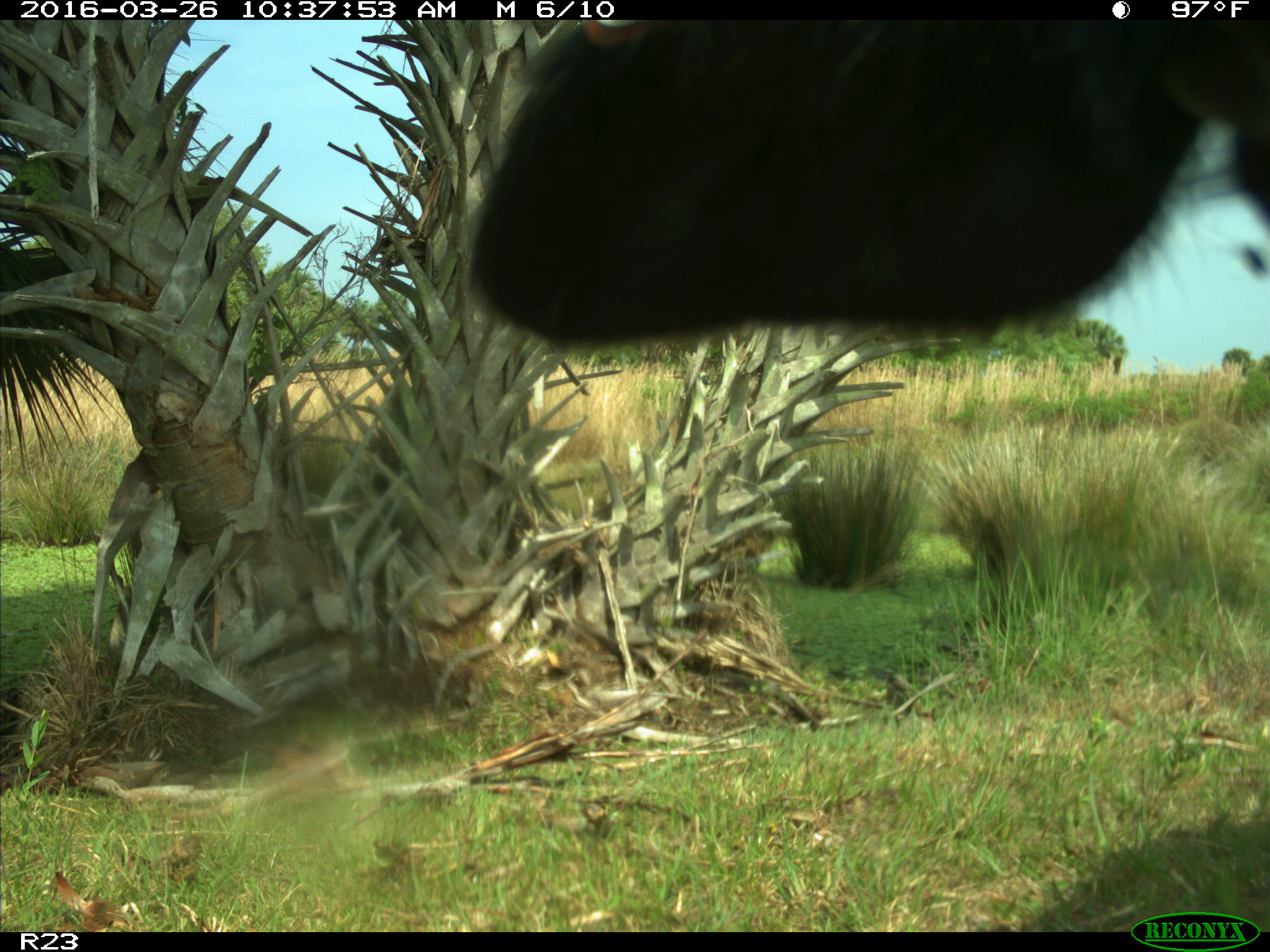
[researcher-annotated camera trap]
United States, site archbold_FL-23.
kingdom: Animalia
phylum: Chordata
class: Mammalia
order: Artiodactyla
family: Bovidae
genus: Bos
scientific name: Bos taurus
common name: domestic cow